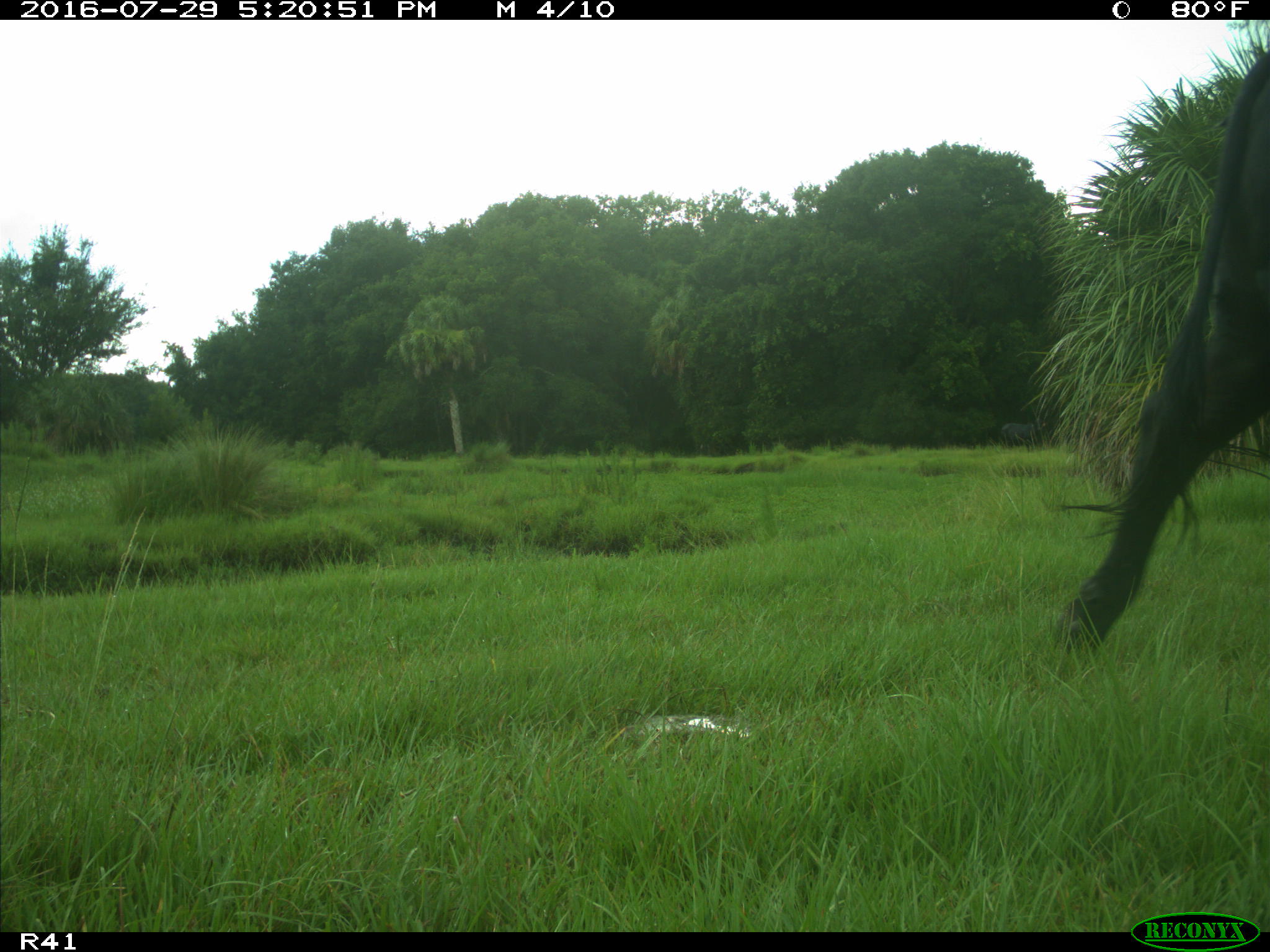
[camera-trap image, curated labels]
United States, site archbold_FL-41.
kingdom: Animalia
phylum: Chordata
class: Mammalia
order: Artiodactyla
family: Bovidae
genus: Bos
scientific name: Bos taurus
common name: domestic cow